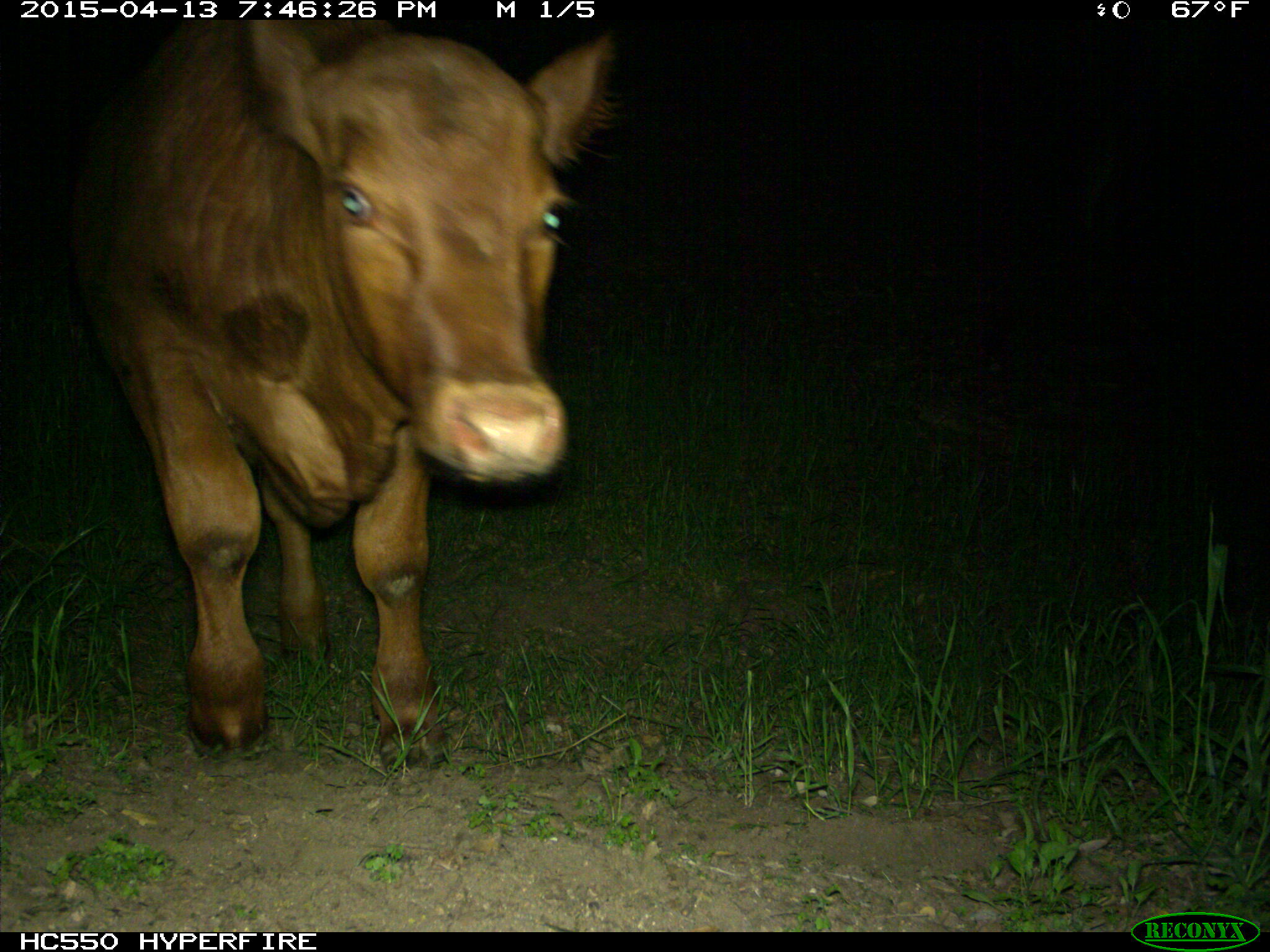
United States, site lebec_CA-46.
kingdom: Animalia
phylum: Chordata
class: Mammalia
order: Artiodactyla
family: Bovidae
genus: Bos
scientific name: Bos taurus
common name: domestic cow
Bos taurus (domestic cow).